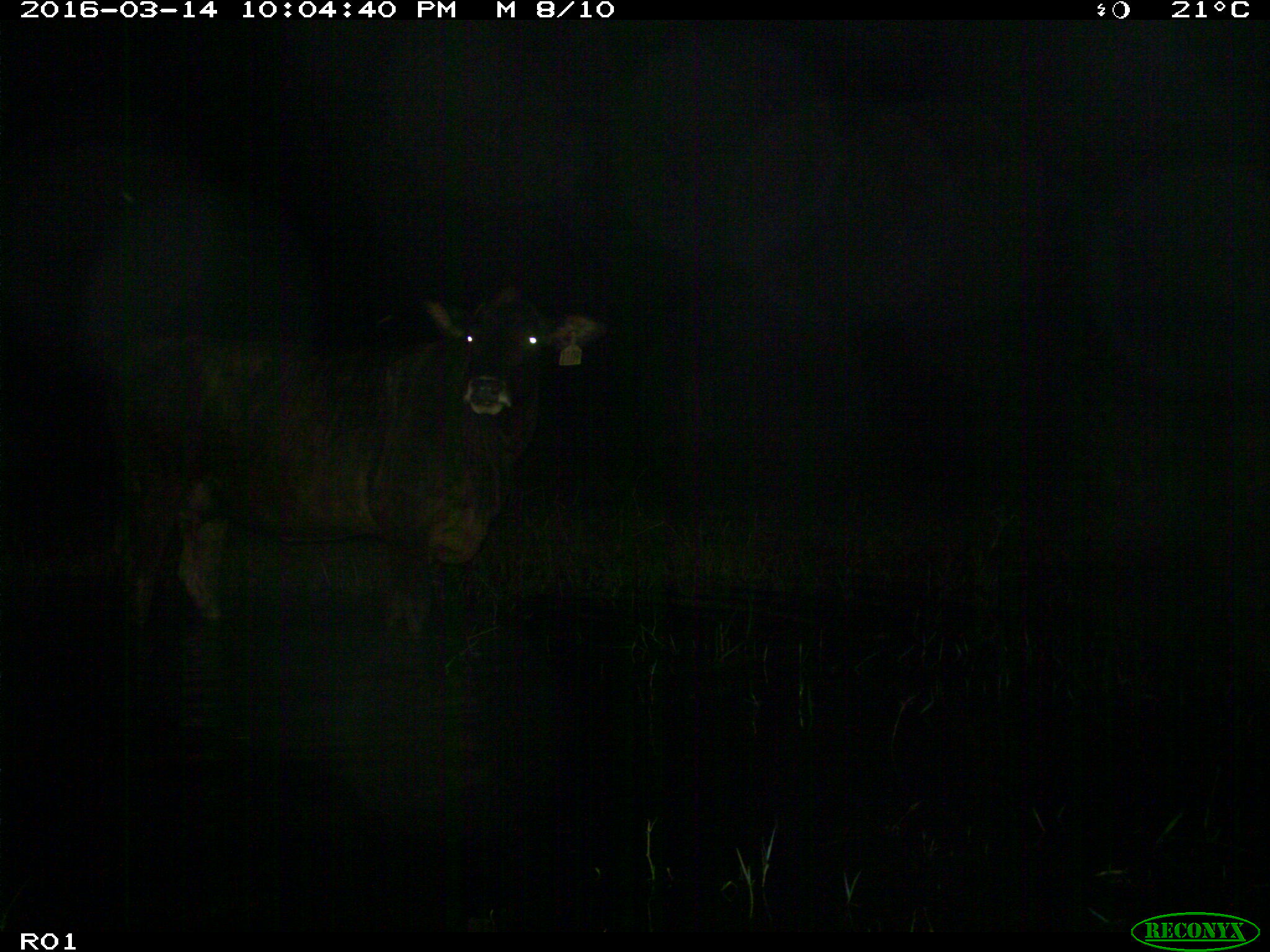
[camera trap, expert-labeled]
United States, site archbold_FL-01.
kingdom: Animalia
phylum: Chordata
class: Mammalia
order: Artiodactyla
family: Bovidae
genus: Bos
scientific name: Bos taurus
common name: domestic cow